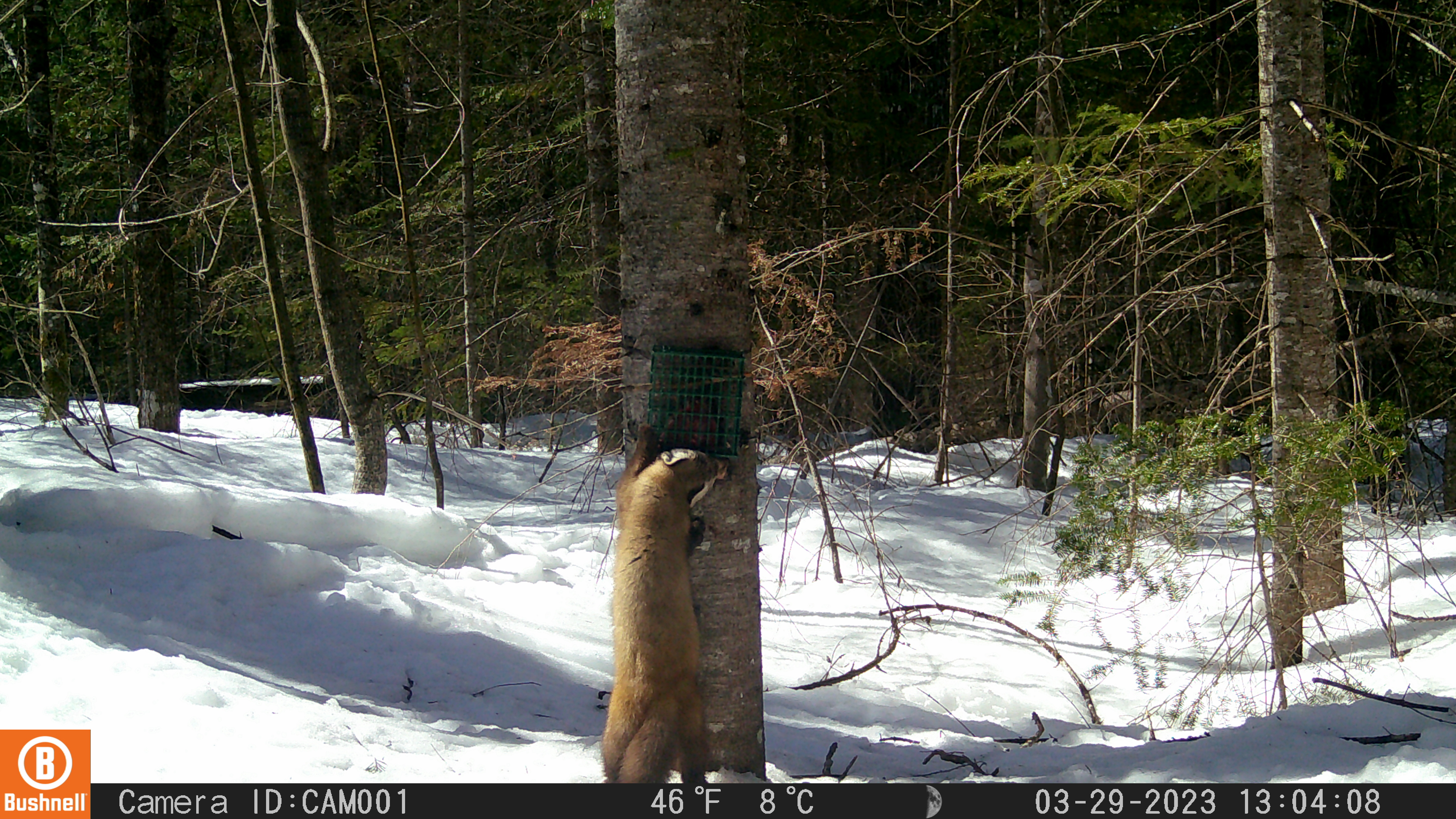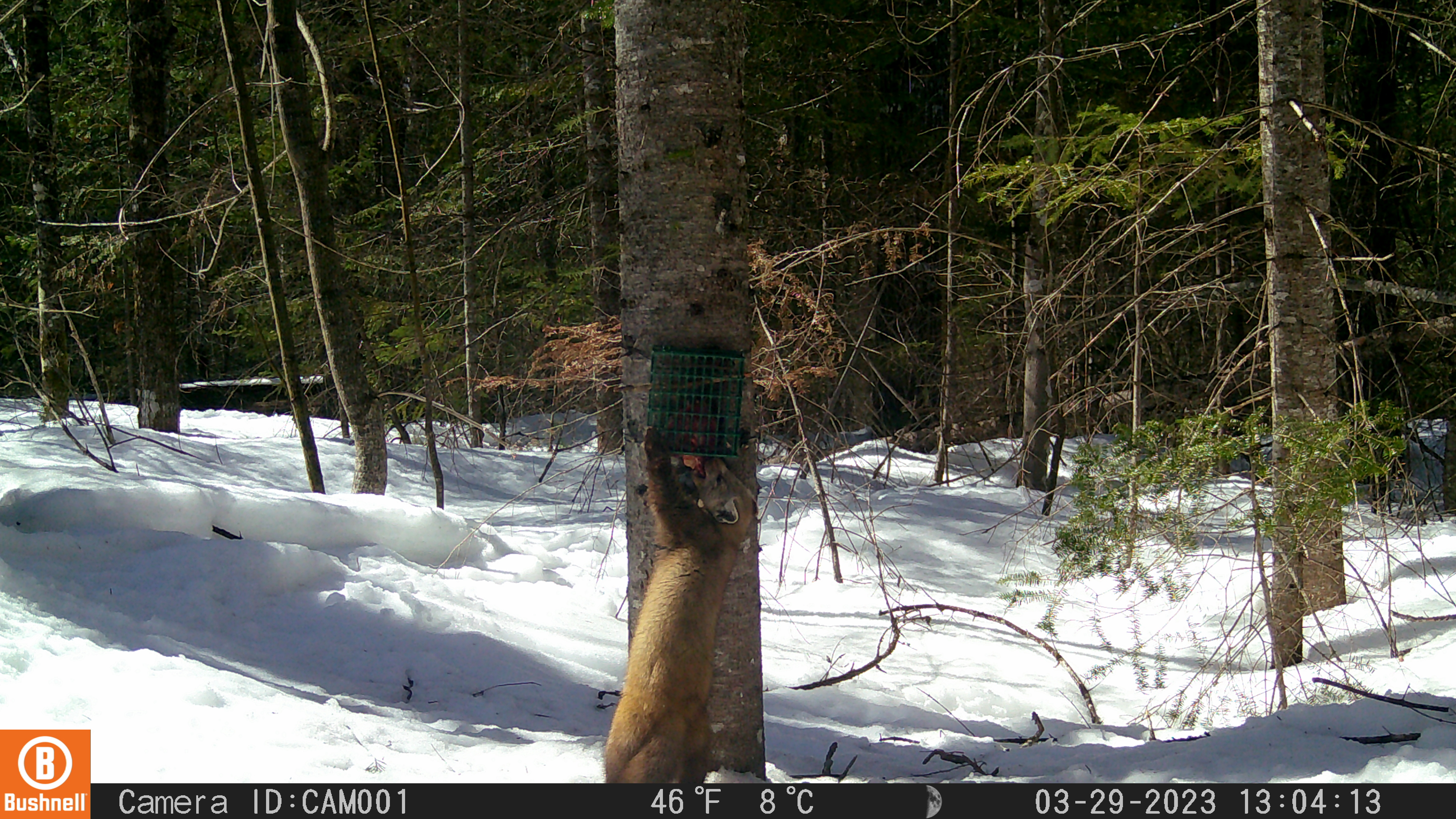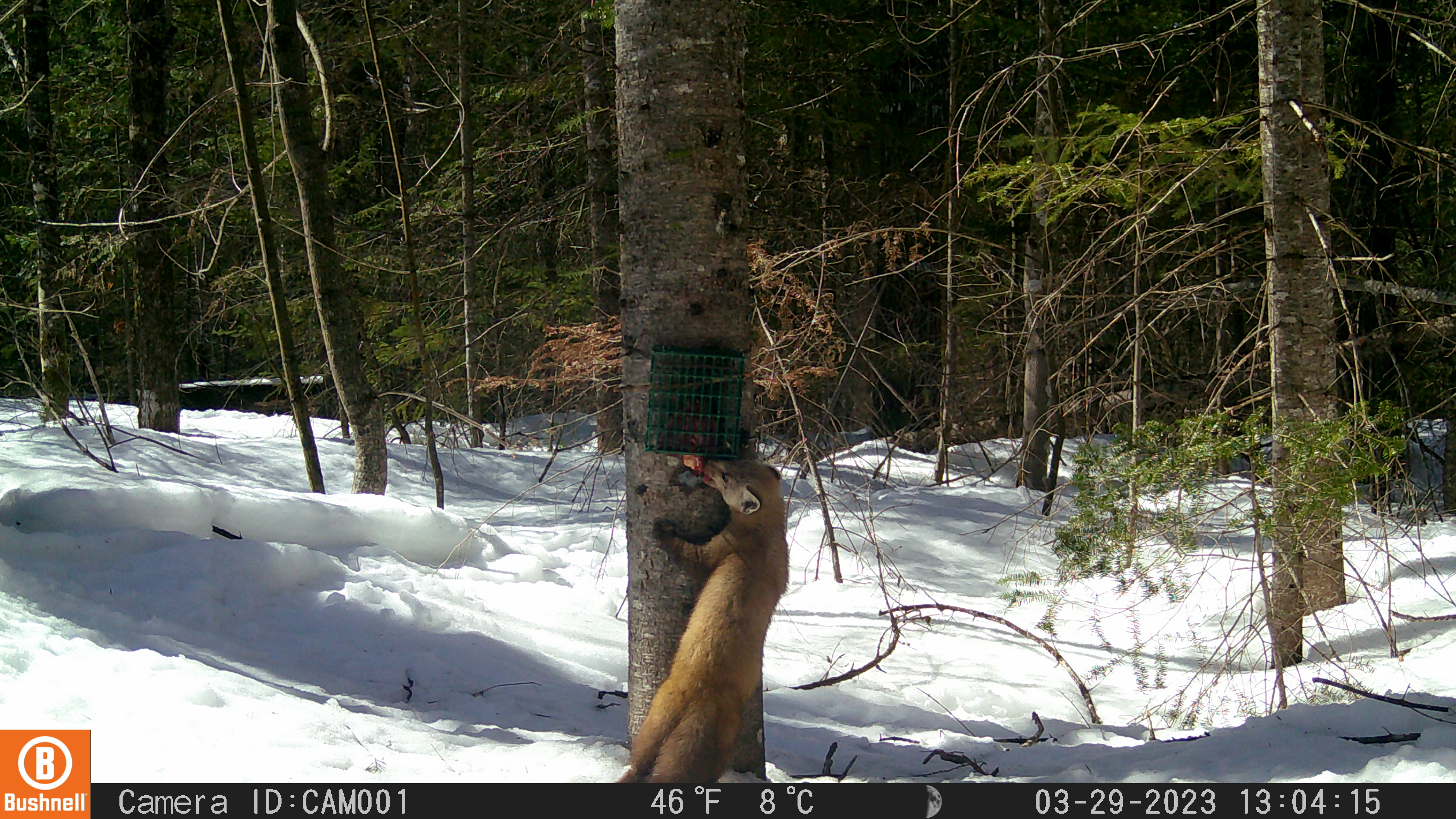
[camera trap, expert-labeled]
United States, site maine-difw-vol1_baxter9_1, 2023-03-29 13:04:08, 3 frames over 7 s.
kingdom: Animalia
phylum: Chordata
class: Mammalia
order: Carnivora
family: Mustelidae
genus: Martes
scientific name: Martes americana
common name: american marten